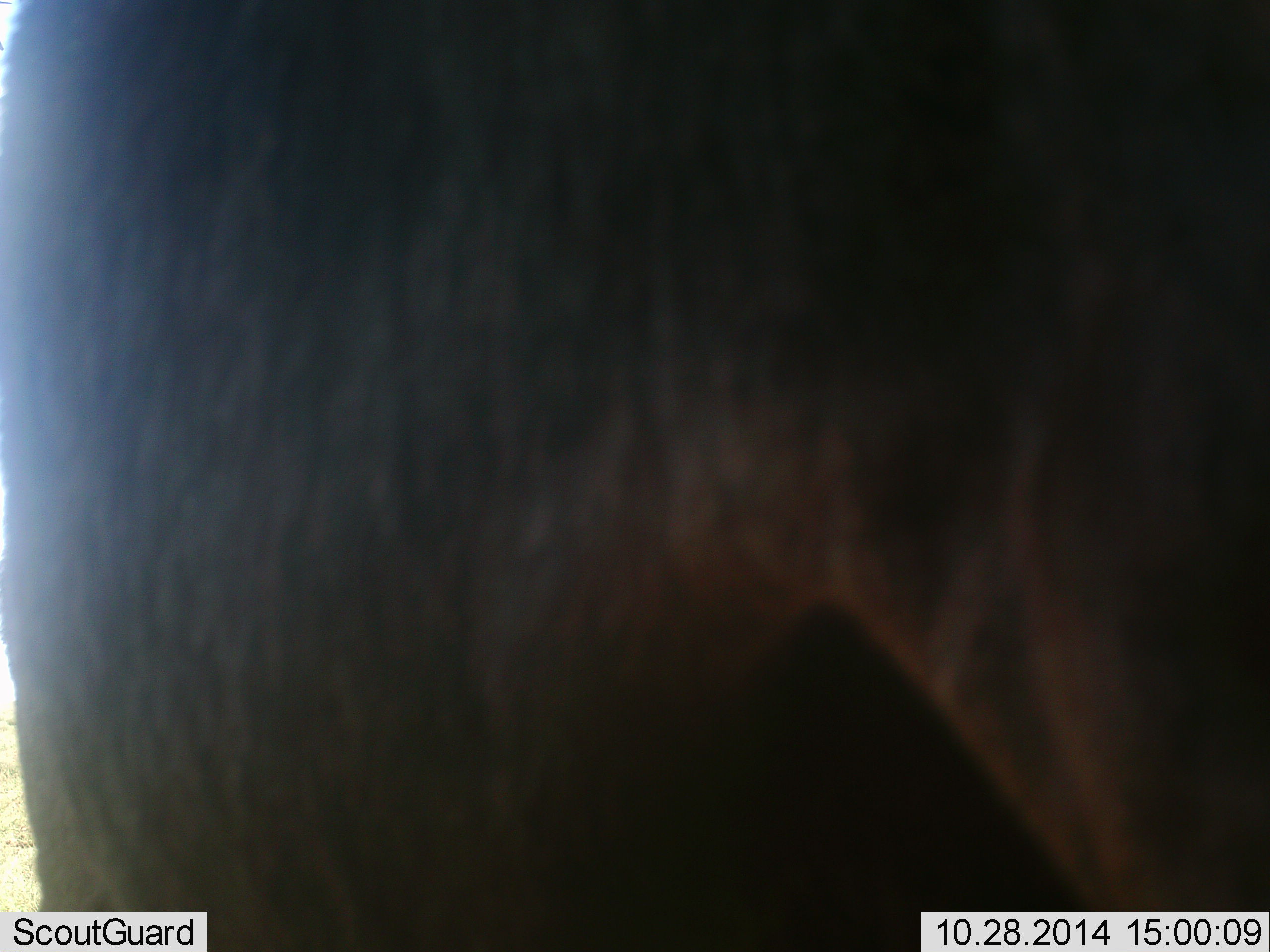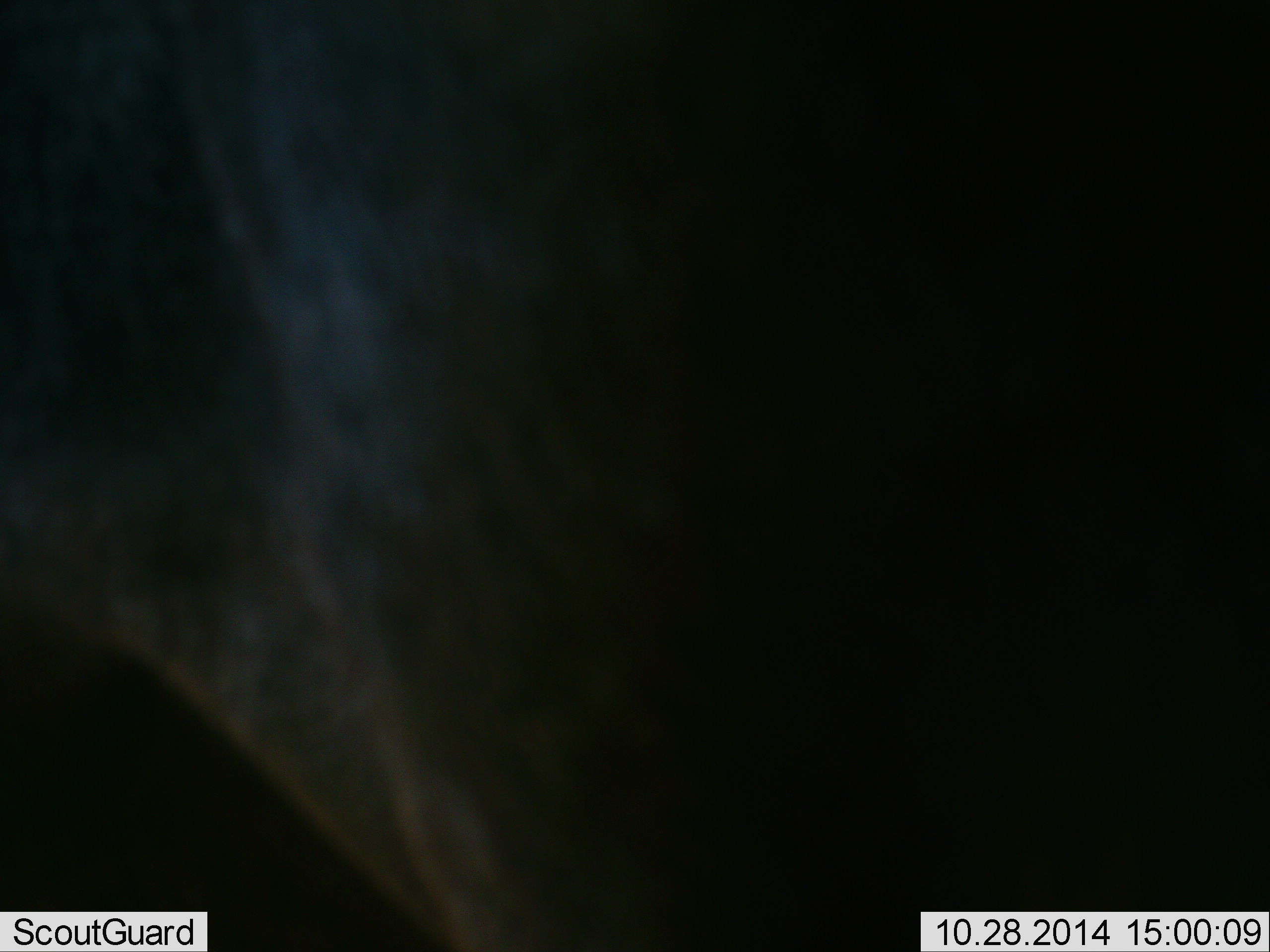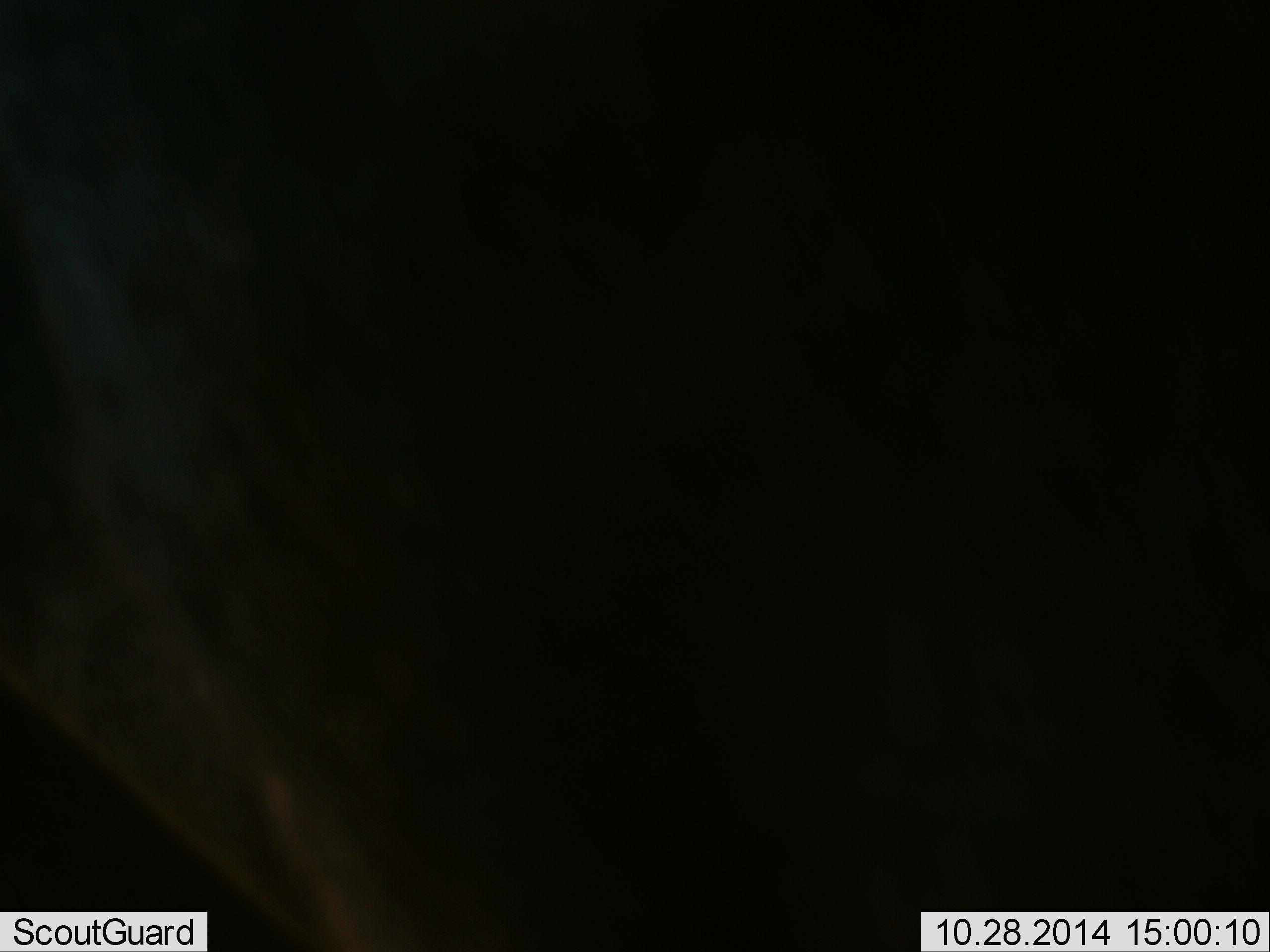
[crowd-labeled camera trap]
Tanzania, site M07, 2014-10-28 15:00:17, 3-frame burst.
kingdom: Animalia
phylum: Chordata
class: Mammalia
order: Artiodactyla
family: Bovidae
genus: Connochaetes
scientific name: Connochaetes taurinus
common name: blue wildebeest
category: wildebeest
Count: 1.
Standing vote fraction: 70%.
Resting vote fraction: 0%.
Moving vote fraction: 20%.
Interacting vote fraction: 0%.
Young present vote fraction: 0%.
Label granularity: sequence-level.